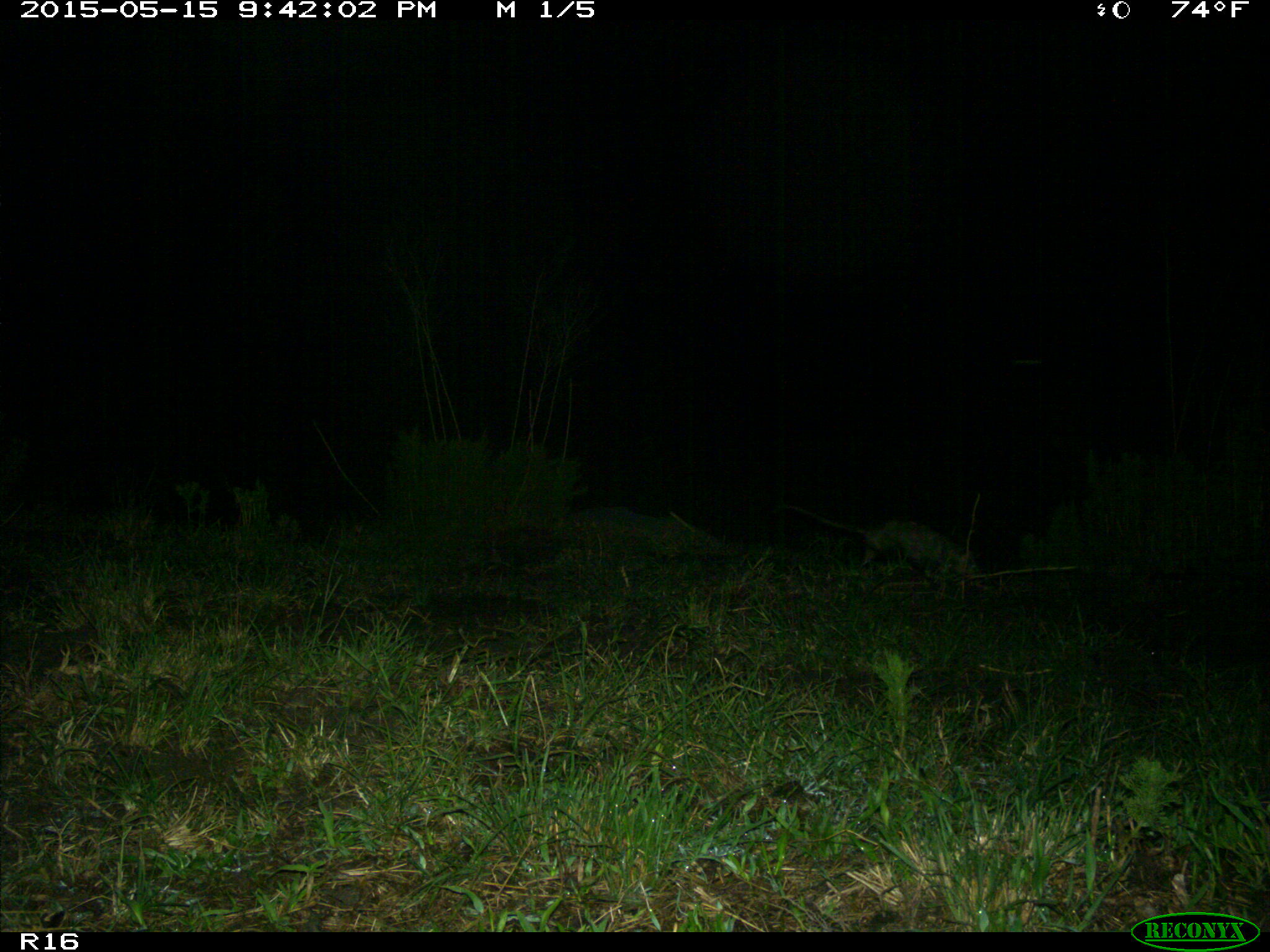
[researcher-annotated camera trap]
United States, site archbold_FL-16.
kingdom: Animalia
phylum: Chordata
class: Mammalia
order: Didelphimorphia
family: Didelphidae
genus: Didelphis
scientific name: Didelphis virginiana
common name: virginia opossum